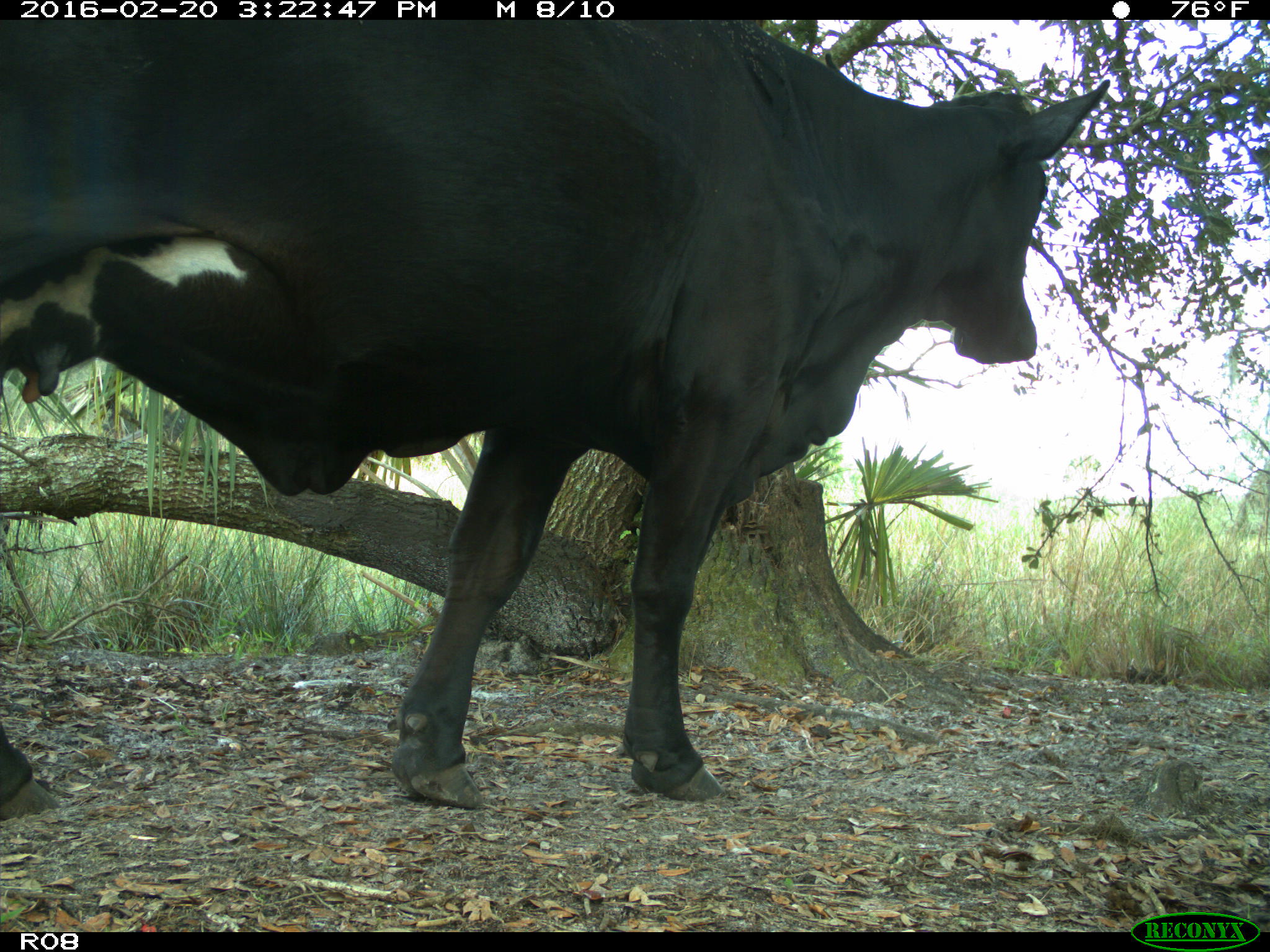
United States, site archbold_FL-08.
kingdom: Animalia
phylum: Chordata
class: Mammalia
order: Artiodactyla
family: Bovidae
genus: Bos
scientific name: Bos taurus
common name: domestic cow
Bos taurus (domestic cow).